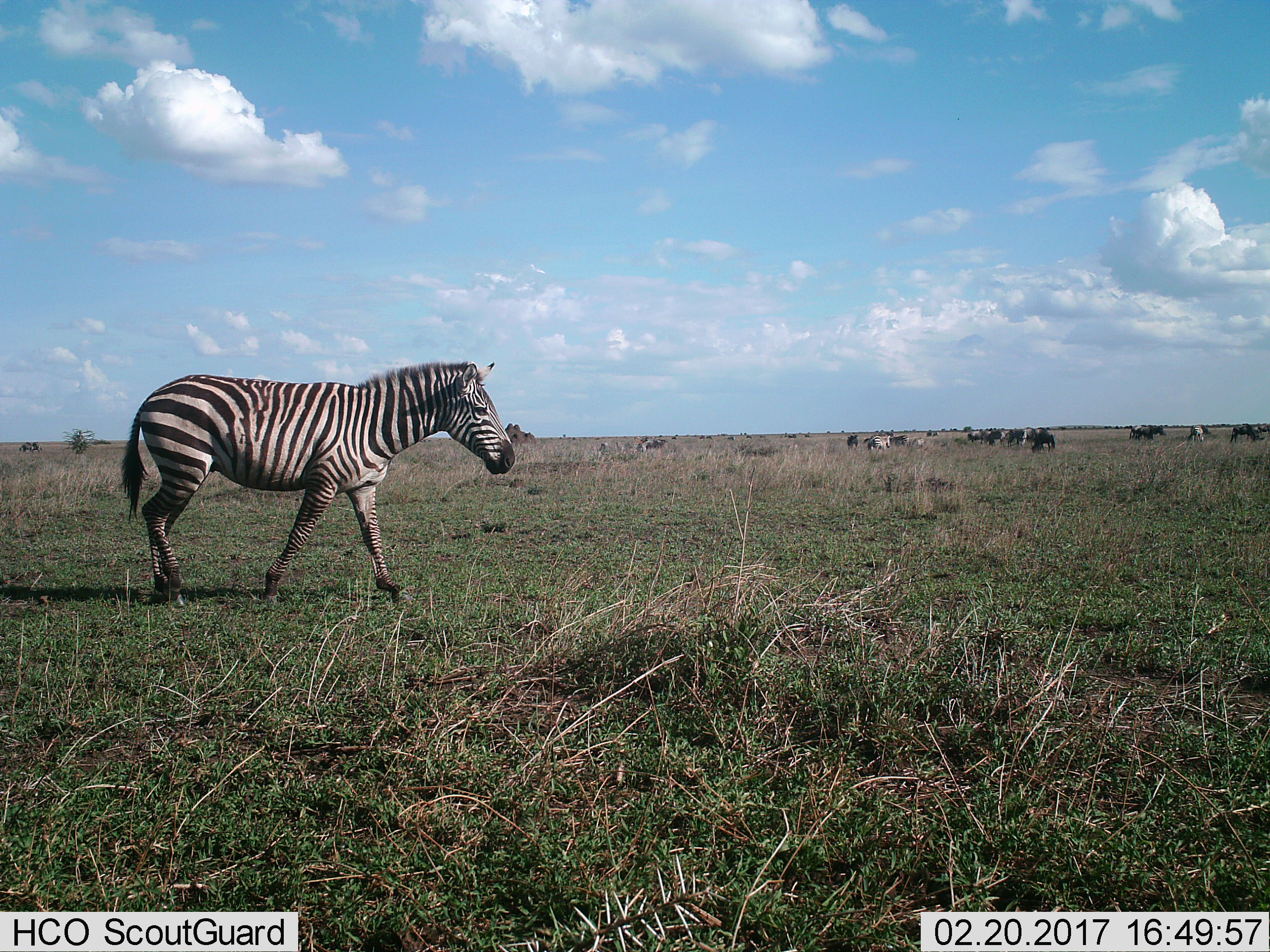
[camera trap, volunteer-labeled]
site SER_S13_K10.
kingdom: Animalia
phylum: Chordata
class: Mammalia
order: Perissodactyla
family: Equidae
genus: Equus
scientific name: Equus quagga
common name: plains zebra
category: zebraplains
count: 4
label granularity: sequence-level